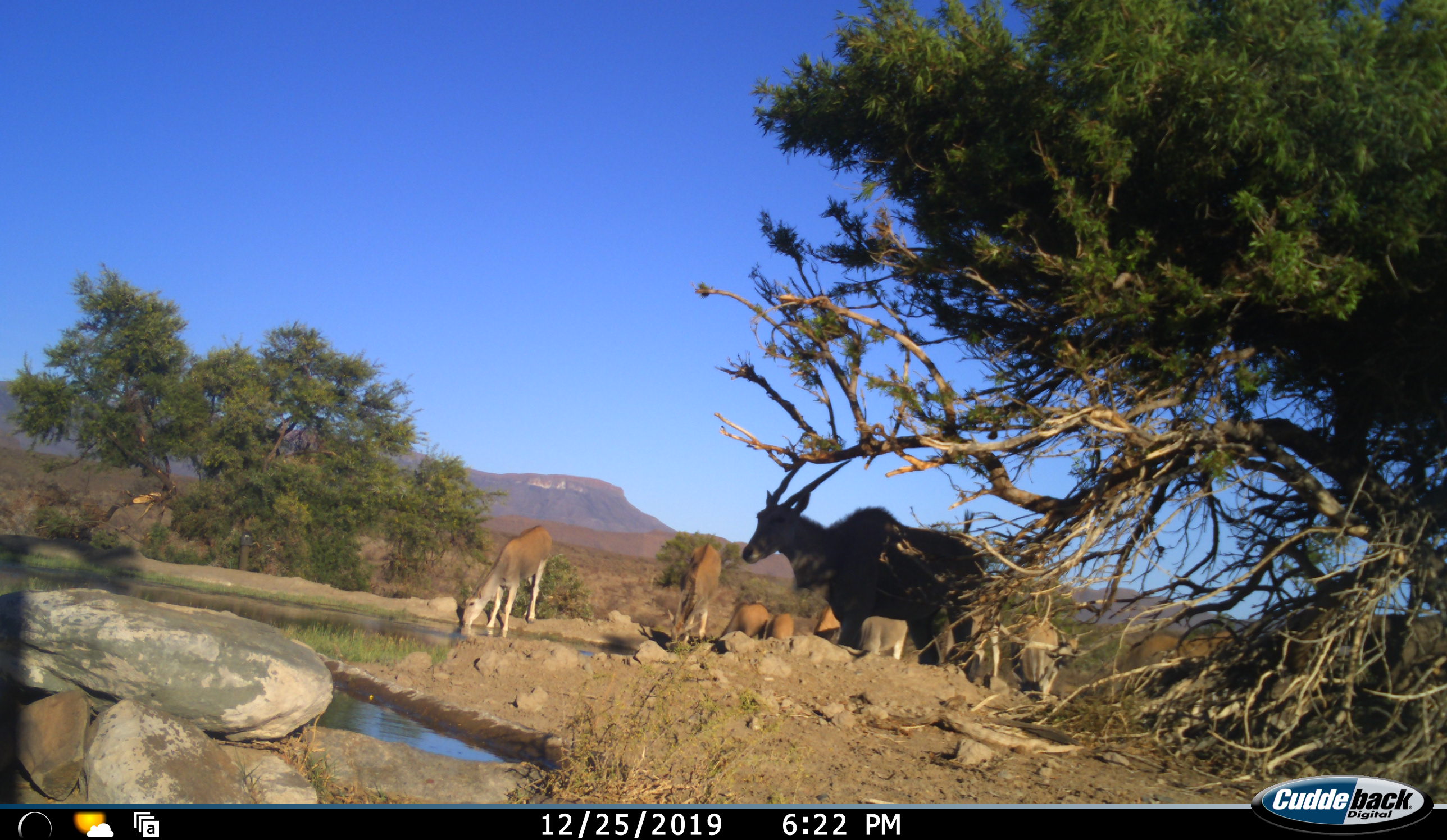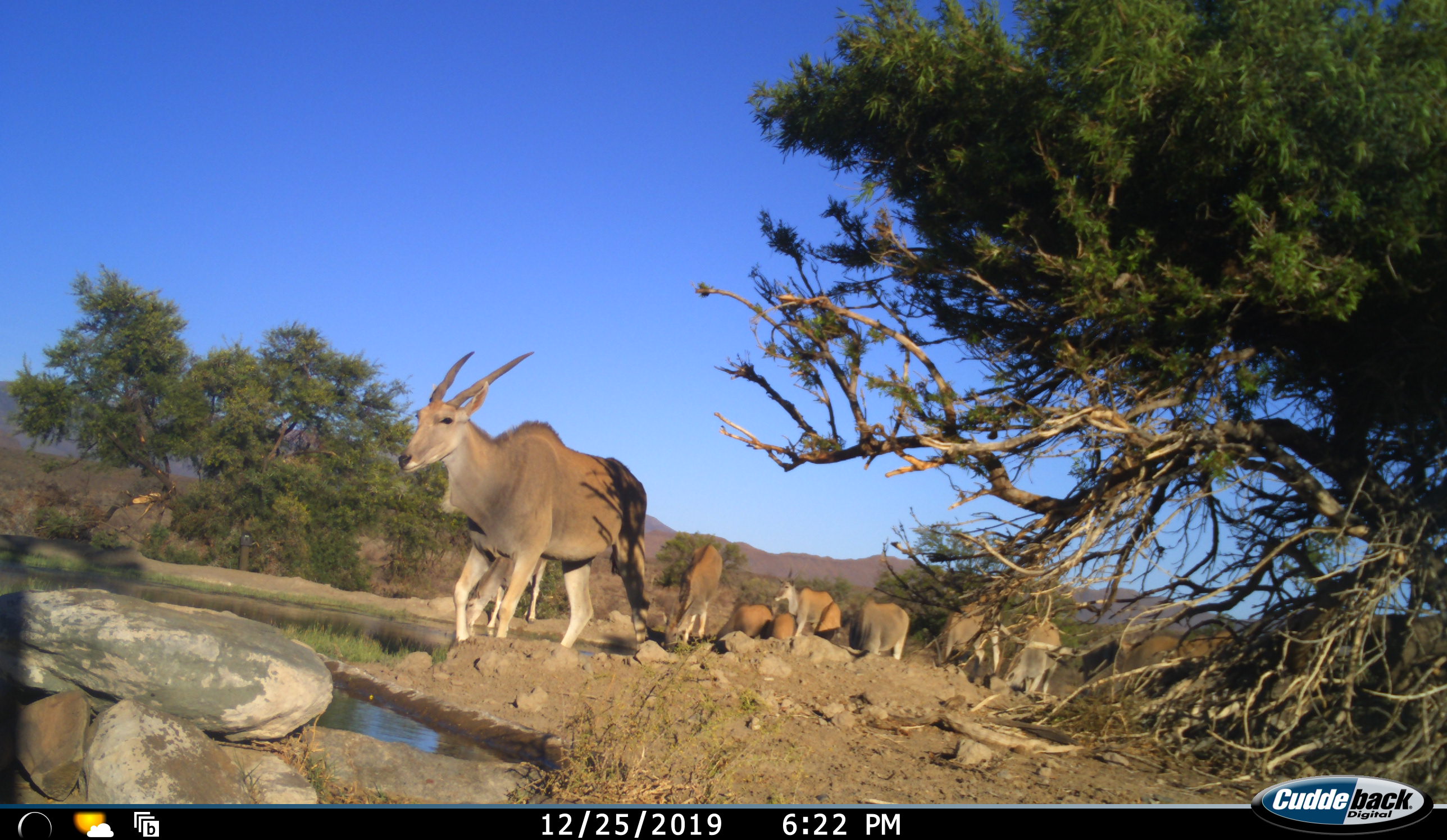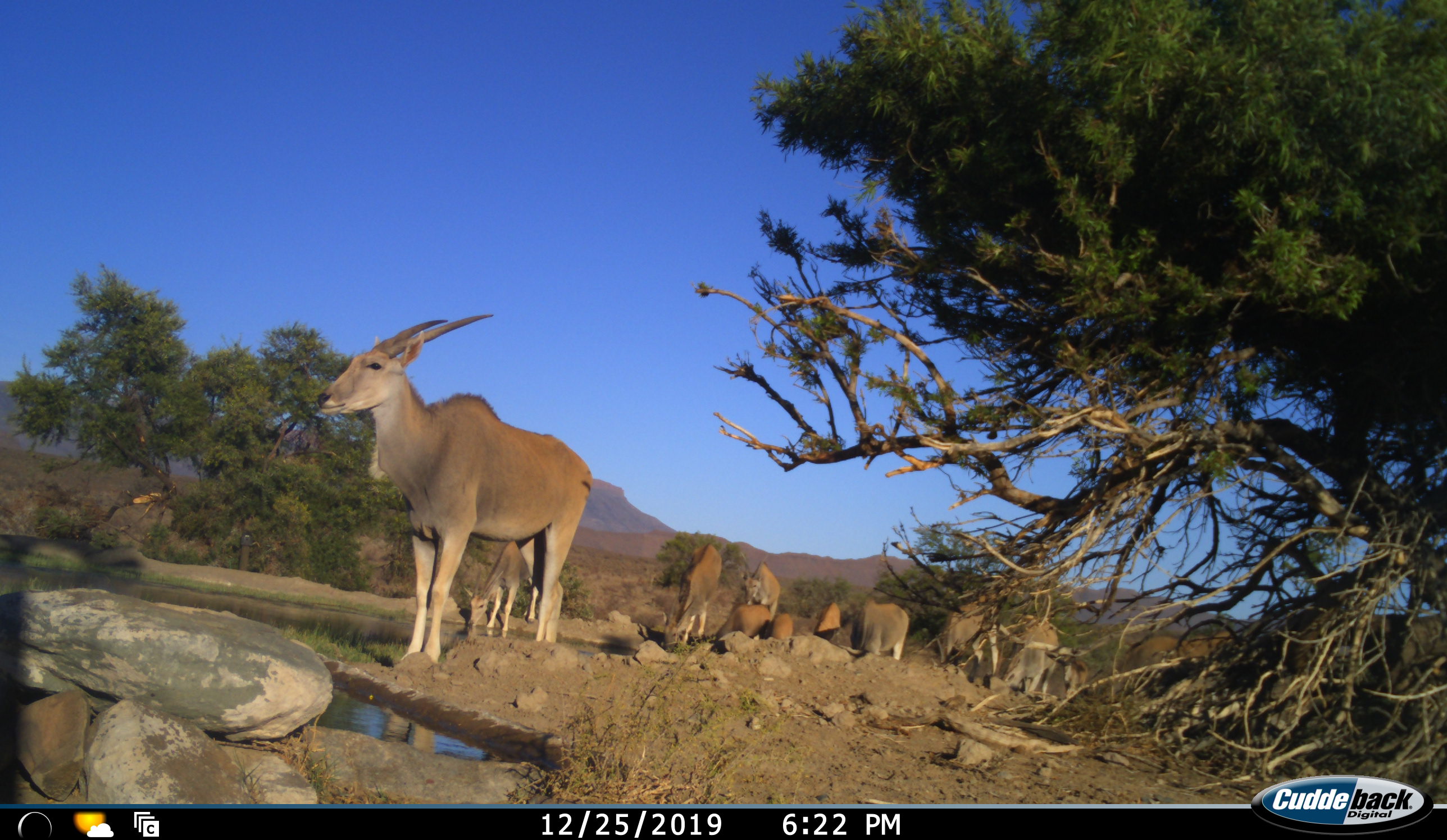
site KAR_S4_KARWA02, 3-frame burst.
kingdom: Animalia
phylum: Chordata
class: Mammalia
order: Artiodactyla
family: Bovidae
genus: Tragelaphus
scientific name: Tragelaphus oryx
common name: eland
Eland (Tragelaphus oryx), count 11-50. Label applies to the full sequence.